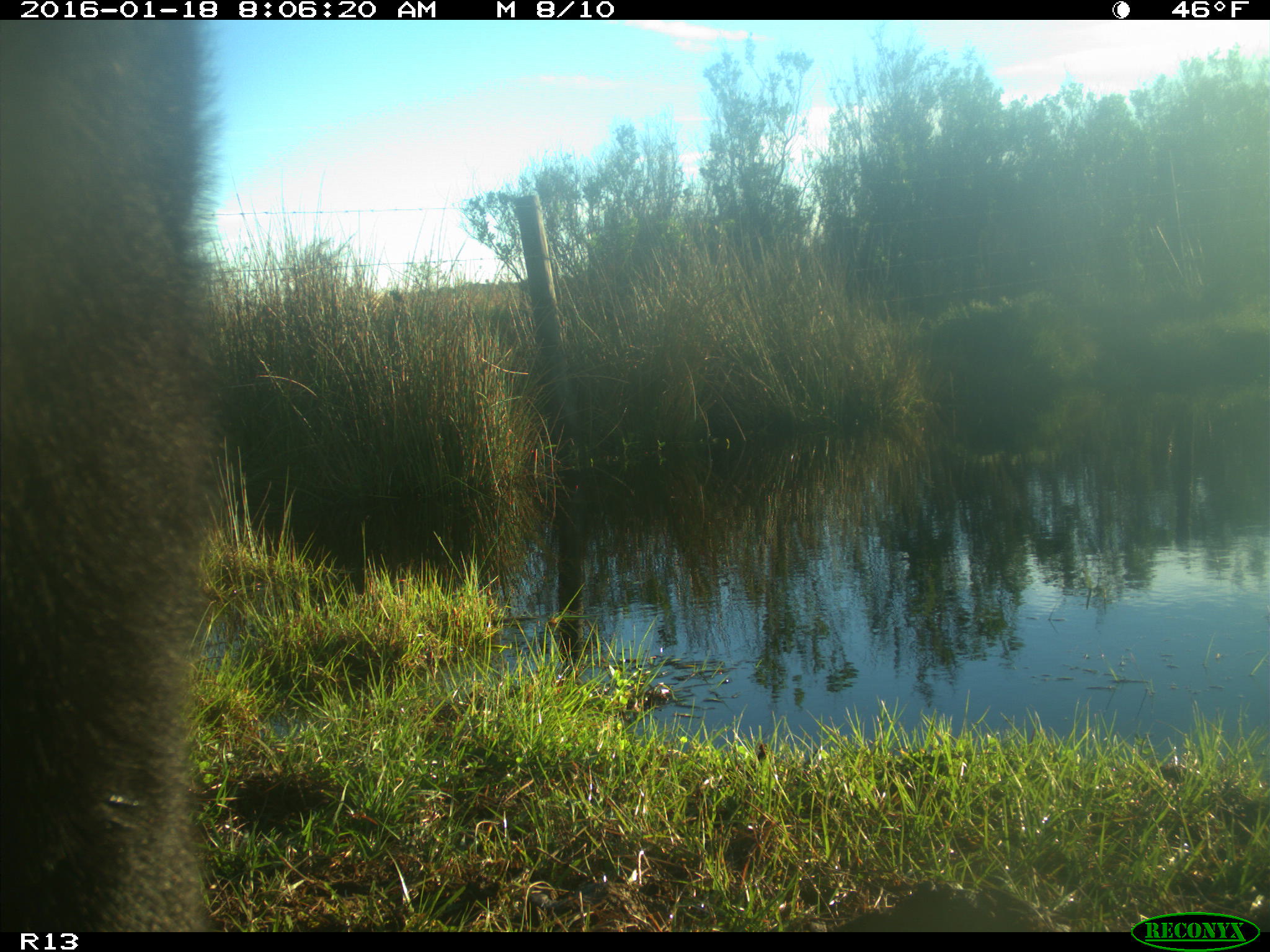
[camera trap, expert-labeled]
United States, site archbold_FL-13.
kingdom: Animalia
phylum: Chordata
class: Mammalia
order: Artiodactyla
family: Bovidae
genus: Bos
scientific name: Bos taurus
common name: domestic cow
Bos taurus (domestic cow).